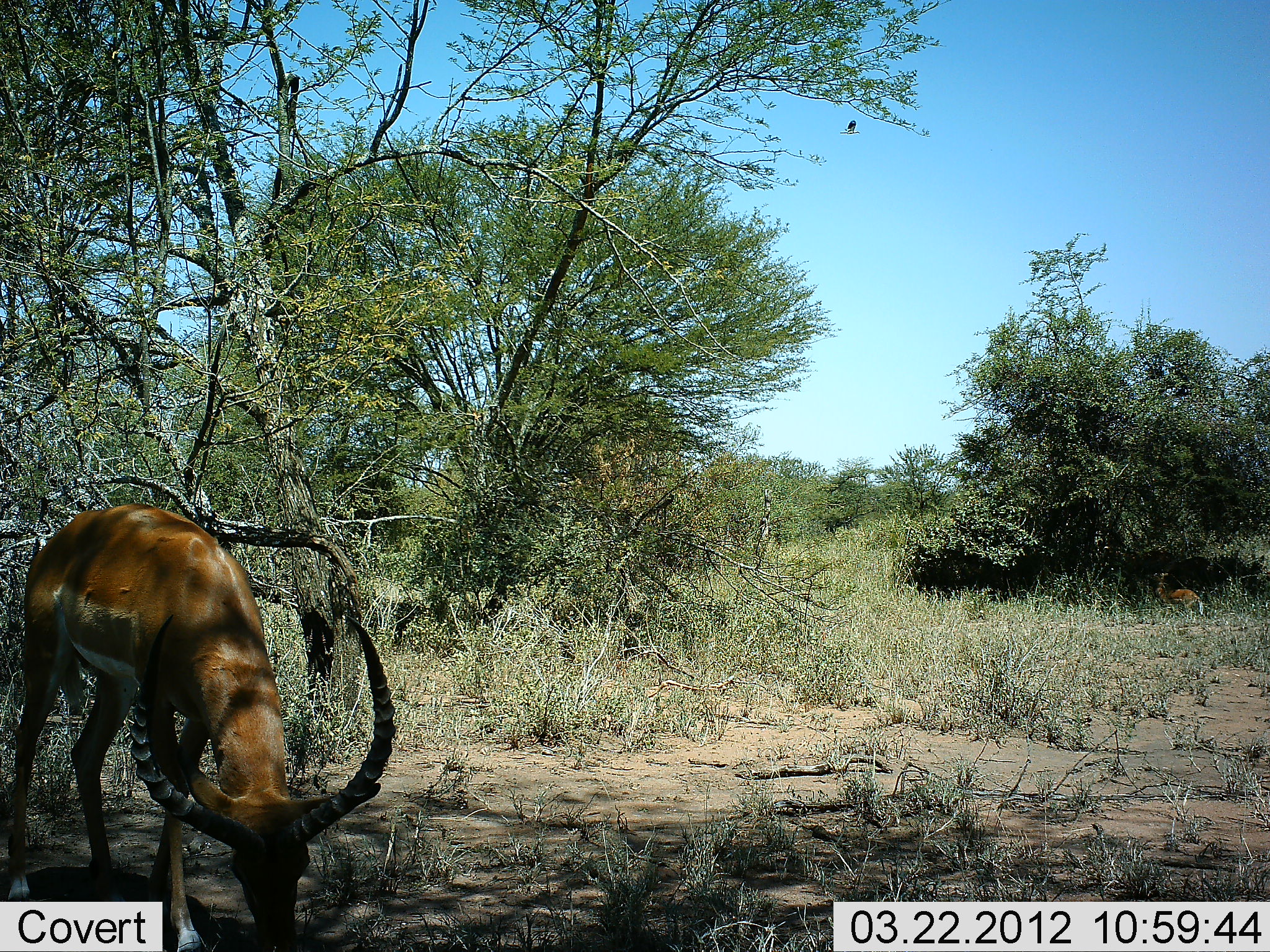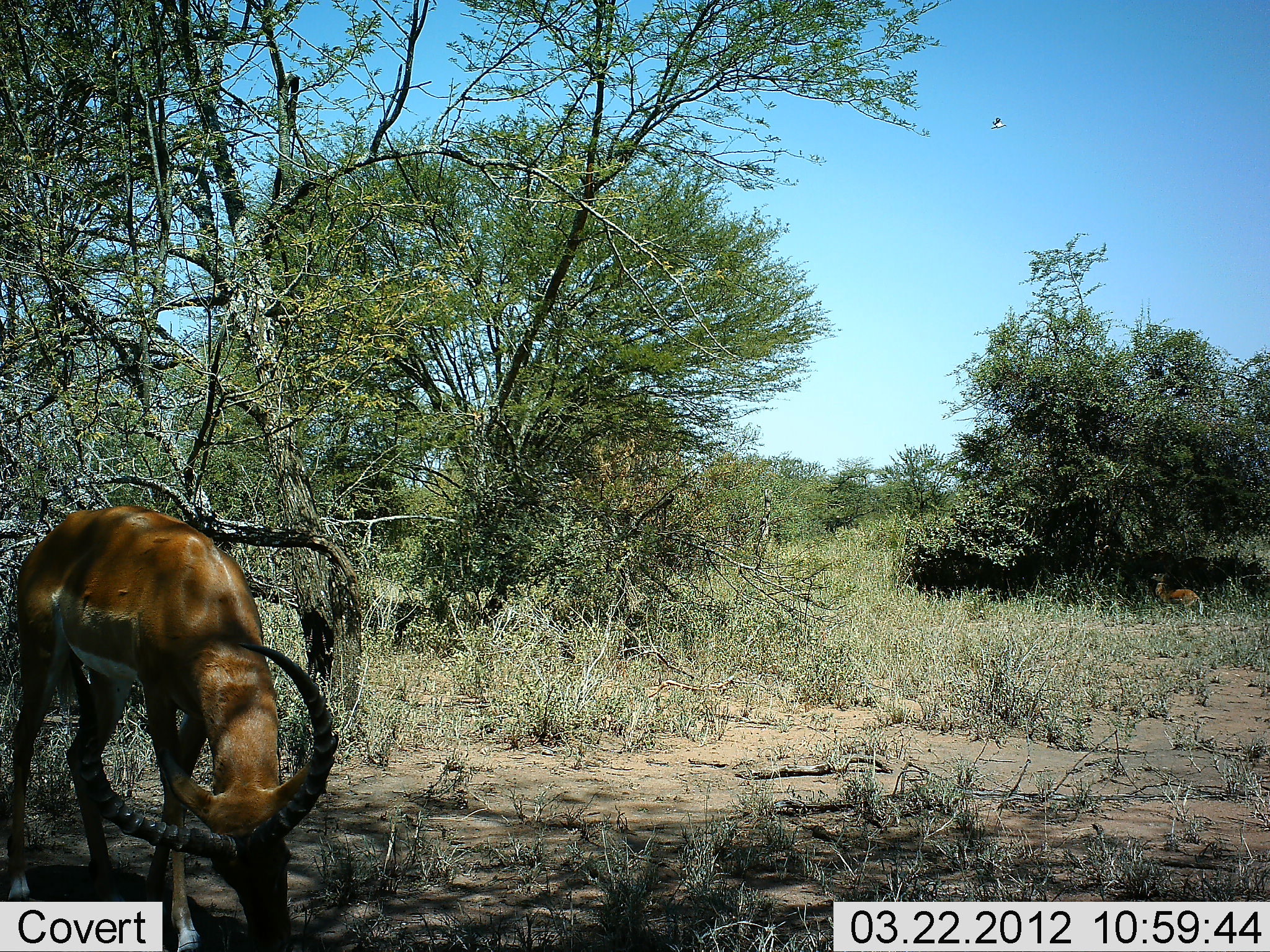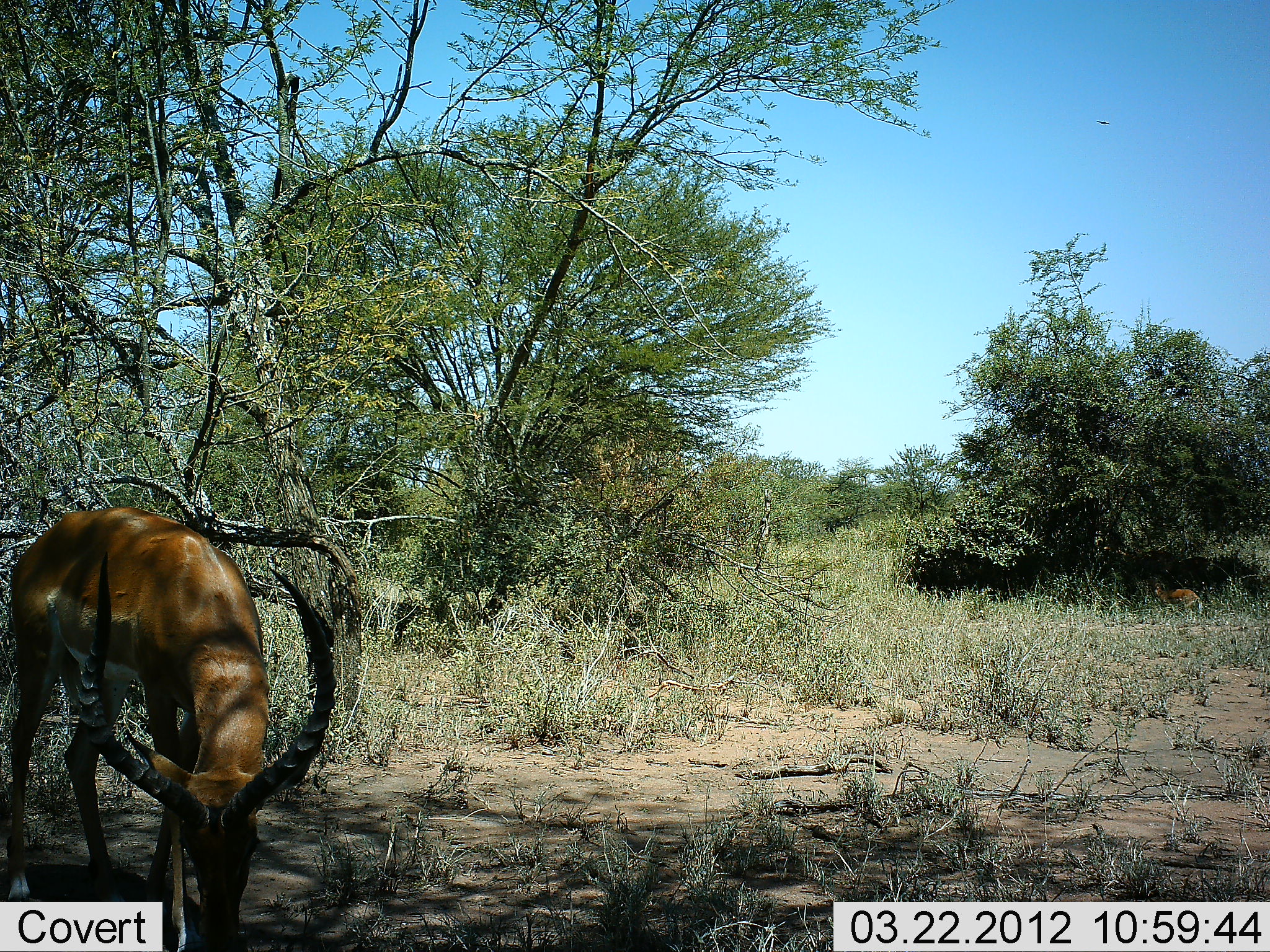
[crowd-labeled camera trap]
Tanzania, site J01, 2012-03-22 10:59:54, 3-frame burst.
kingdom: Animalia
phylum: Chordata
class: Mammalia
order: Artiodactyla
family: Bovidae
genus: Aepyceros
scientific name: Aepyceros melampus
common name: impala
Impala (Aepyceros melampus), count 2. Behavior (volunteer vote fractions): standing 24%, resting 24%, moving 0%, interacting 0%. Young present (vote fraction): 6%. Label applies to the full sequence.